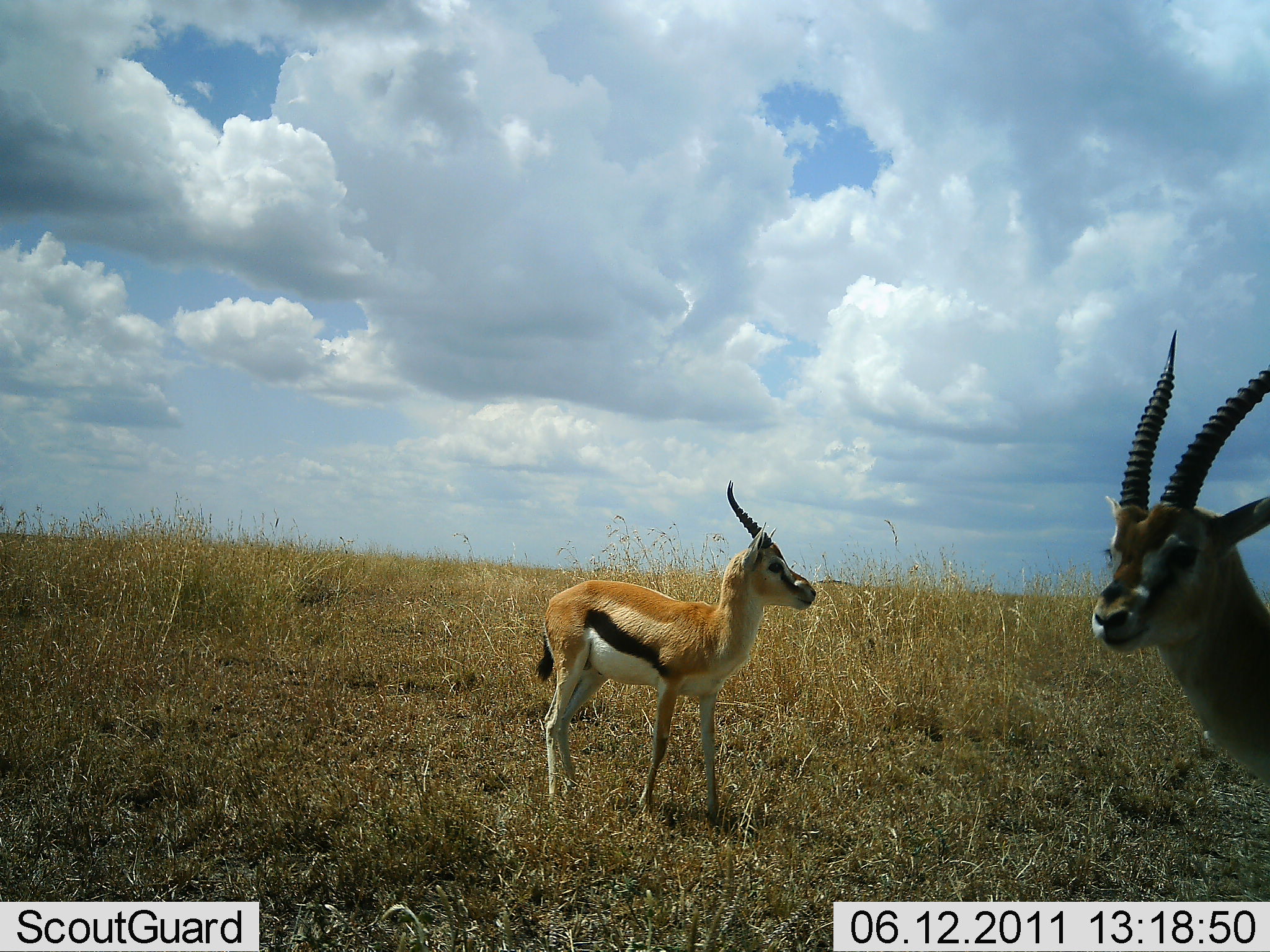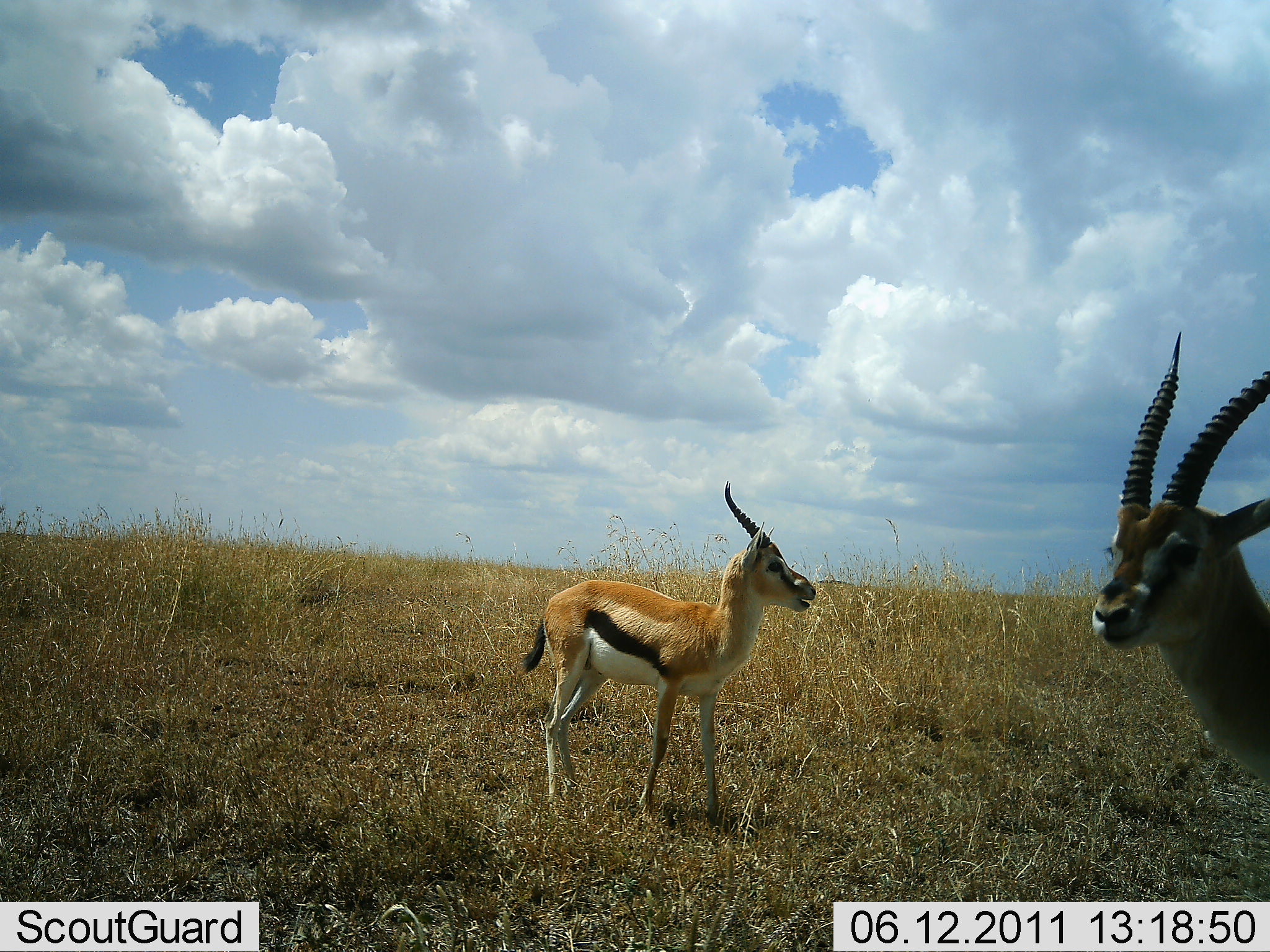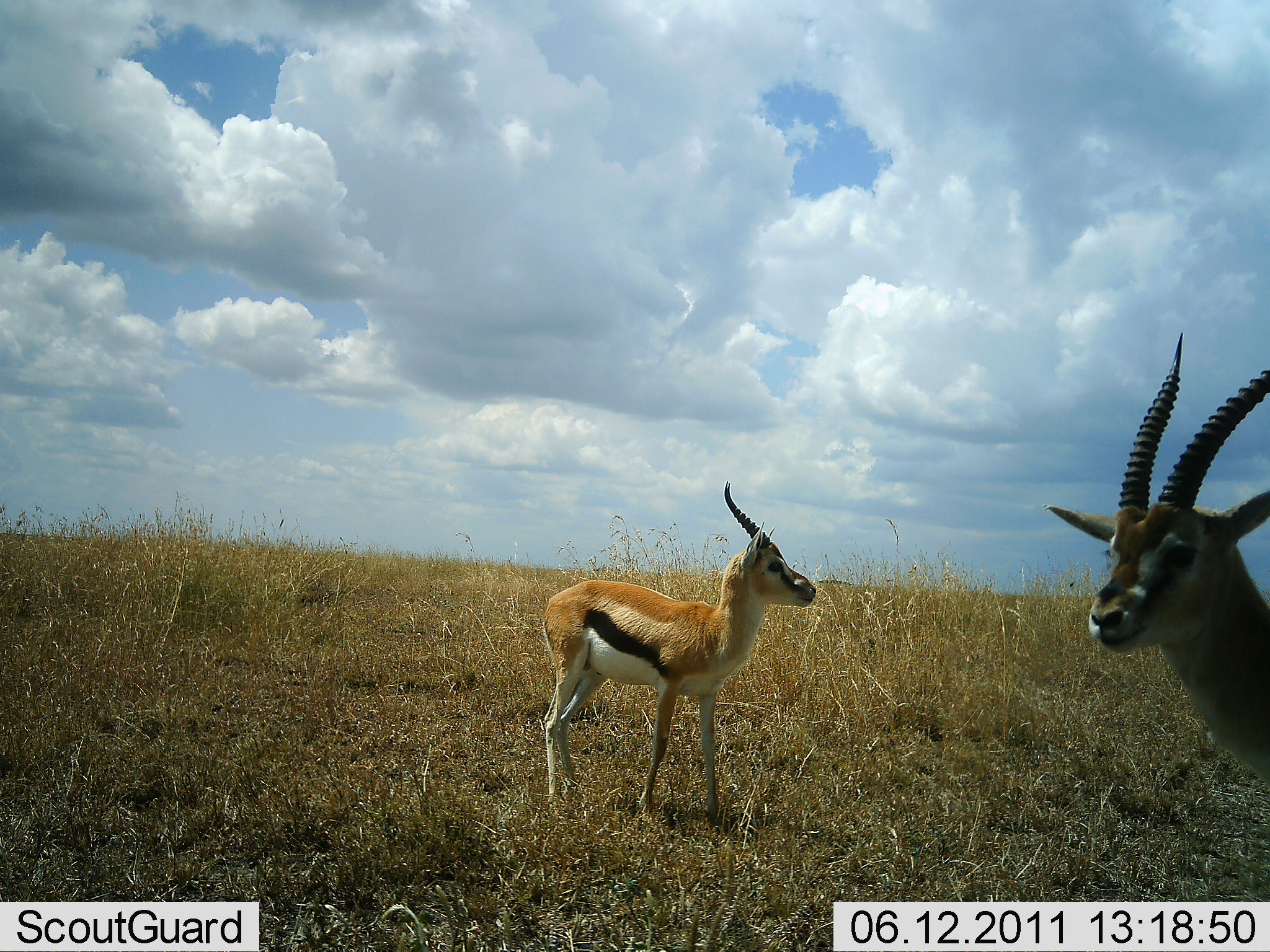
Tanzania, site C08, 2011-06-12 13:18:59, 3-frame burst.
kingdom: Animalia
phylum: Chordata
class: Mammalia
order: Artiodactyla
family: Bovidae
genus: Eudorcas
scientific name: Eudorcas thomsonii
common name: thomson's gazelle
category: gazellethomsons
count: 2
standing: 100%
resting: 0%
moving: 0%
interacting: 0%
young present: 15%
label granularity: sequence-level